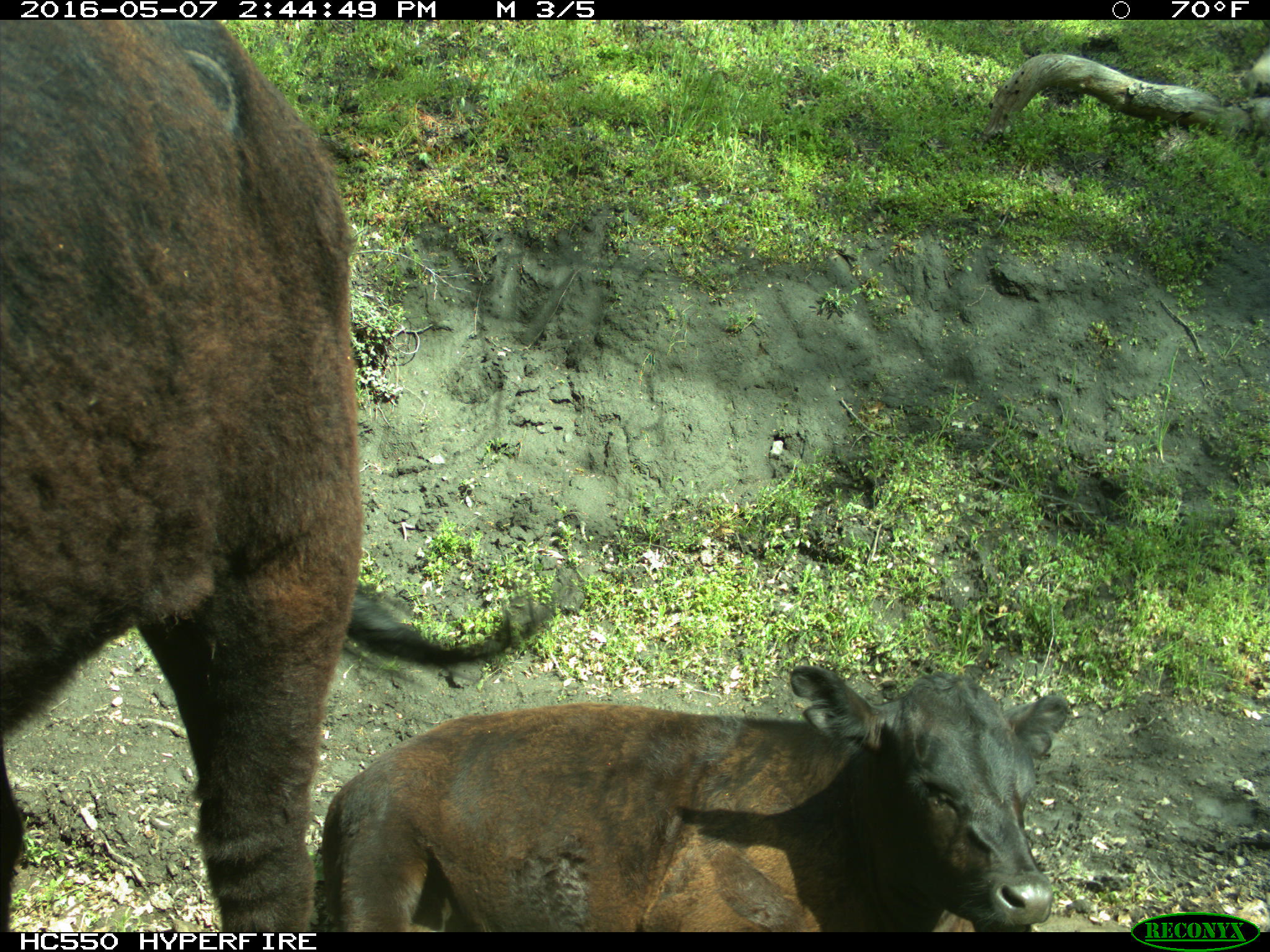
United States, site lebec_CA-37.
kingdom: Animalia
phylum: Chordata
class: Mammalia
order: Artiodactyla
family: Bovidae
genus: Bos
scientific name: Bos taurus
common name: domestic cow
Bos taurus (domestic cow).